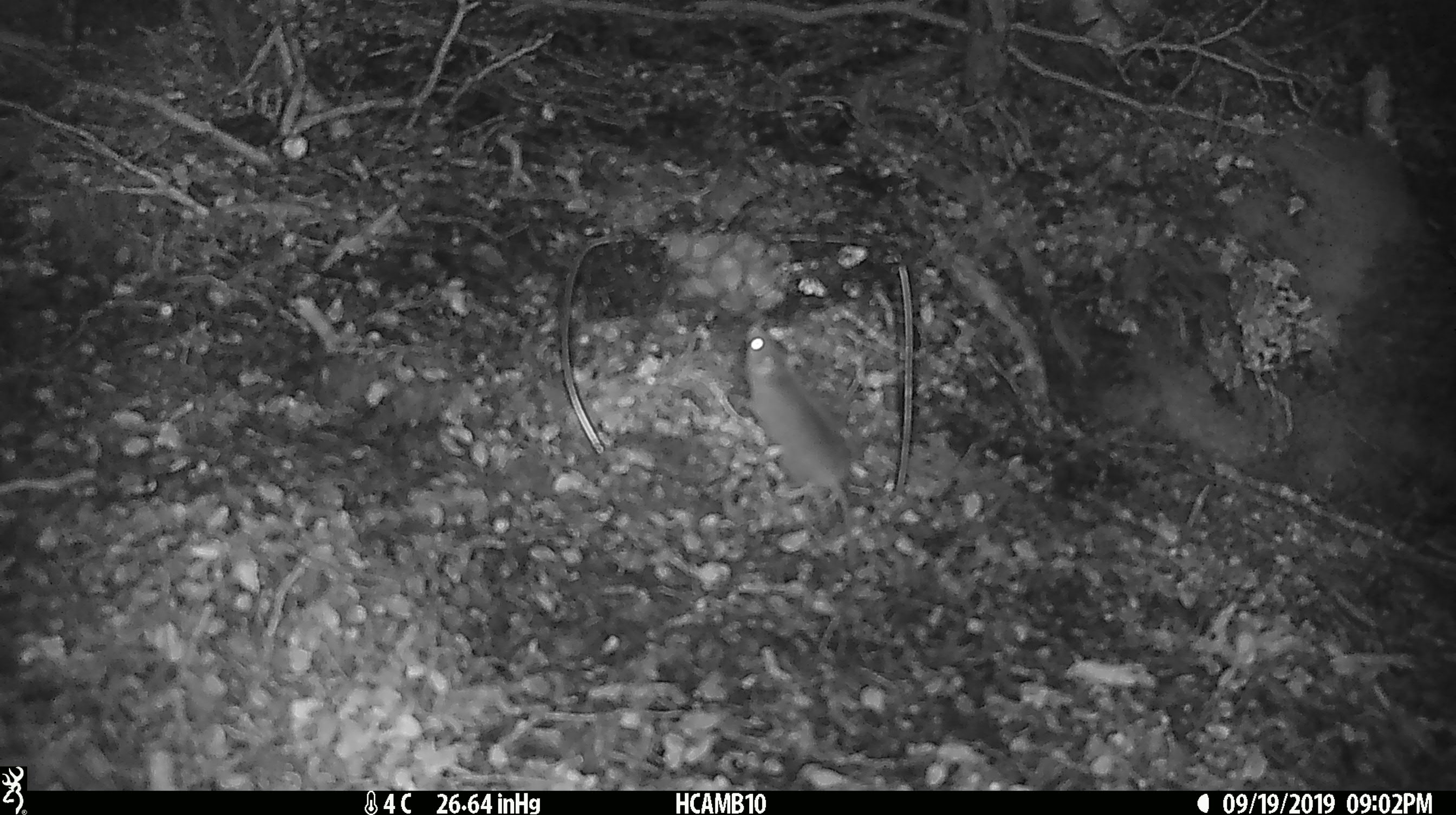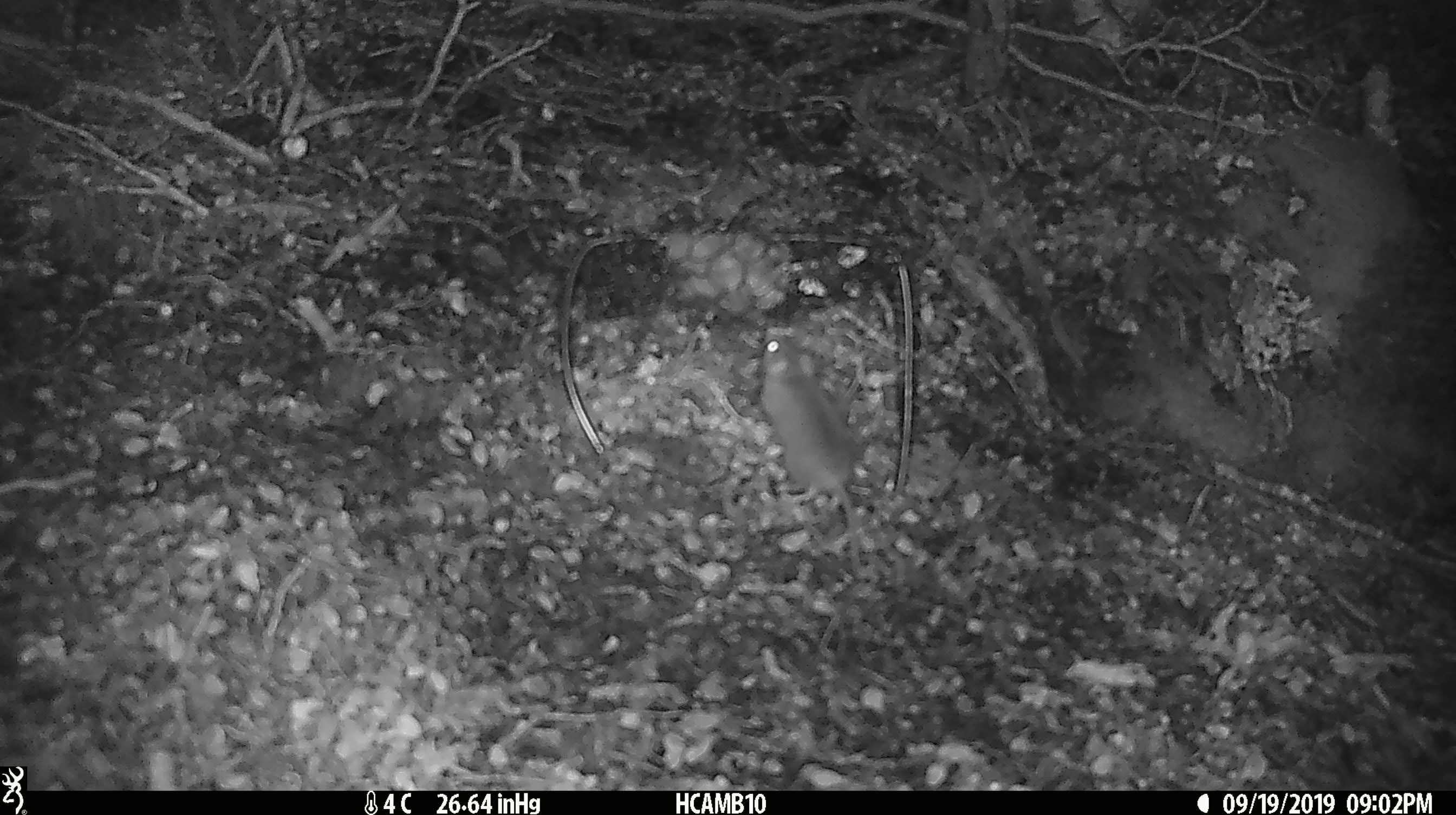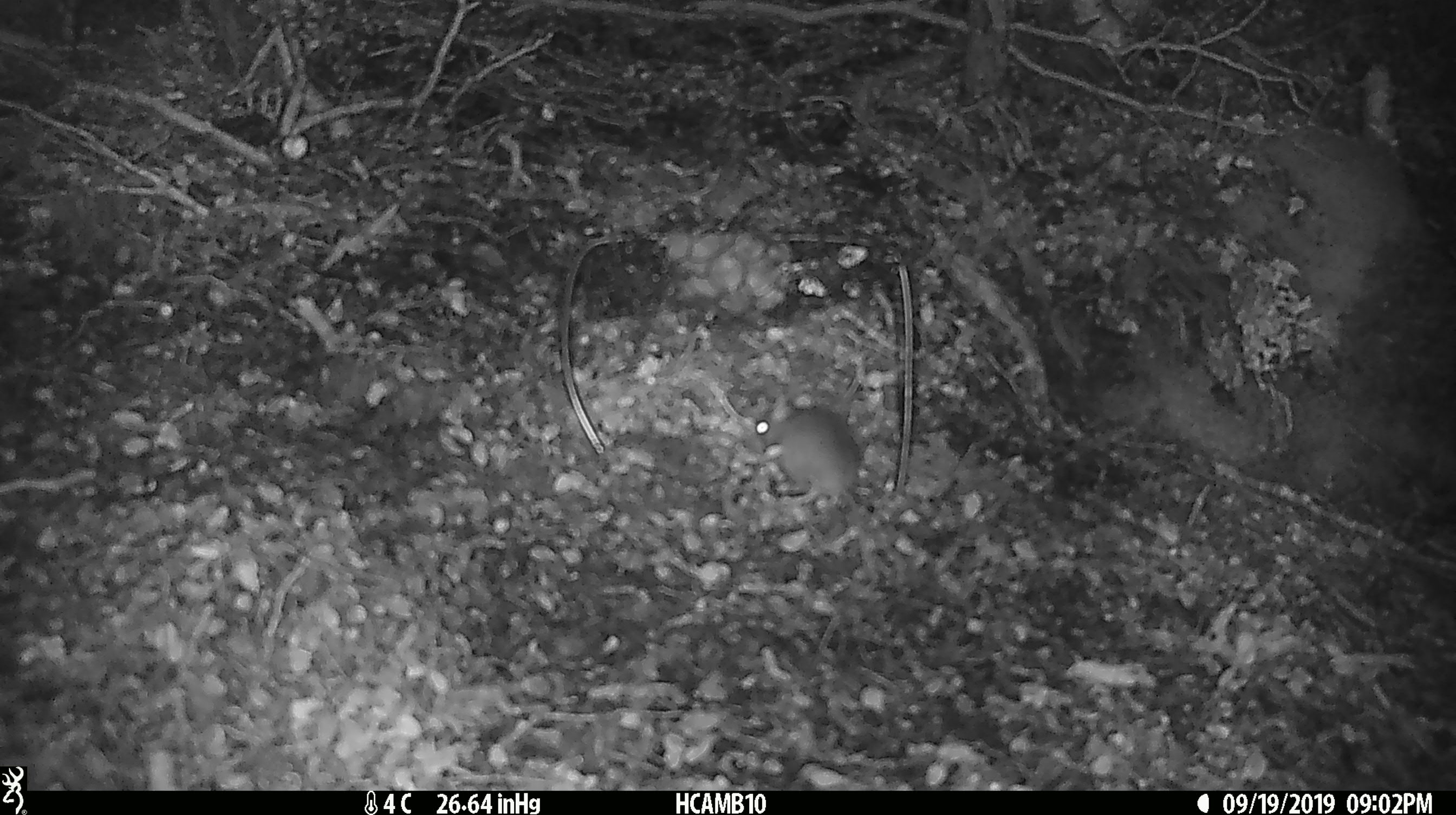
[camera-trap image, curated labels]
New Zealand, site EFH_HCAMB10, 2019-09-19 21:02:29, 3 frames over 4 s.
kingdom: Animalia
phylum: Chordata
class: Mammalia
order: Rodentia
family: Muridae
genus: Mus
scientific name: Mus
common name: mouse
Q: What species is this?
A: Mouse (Mus).